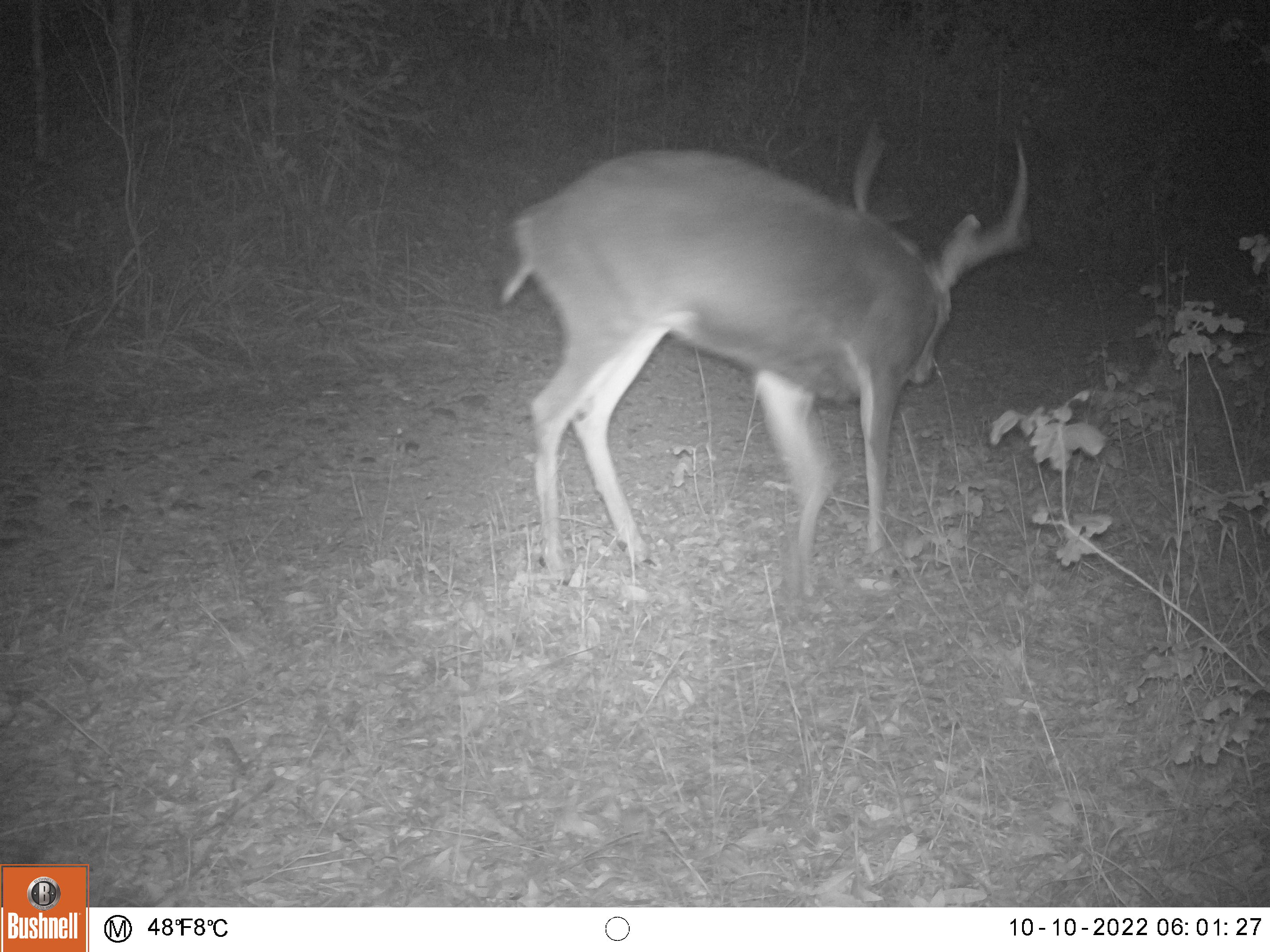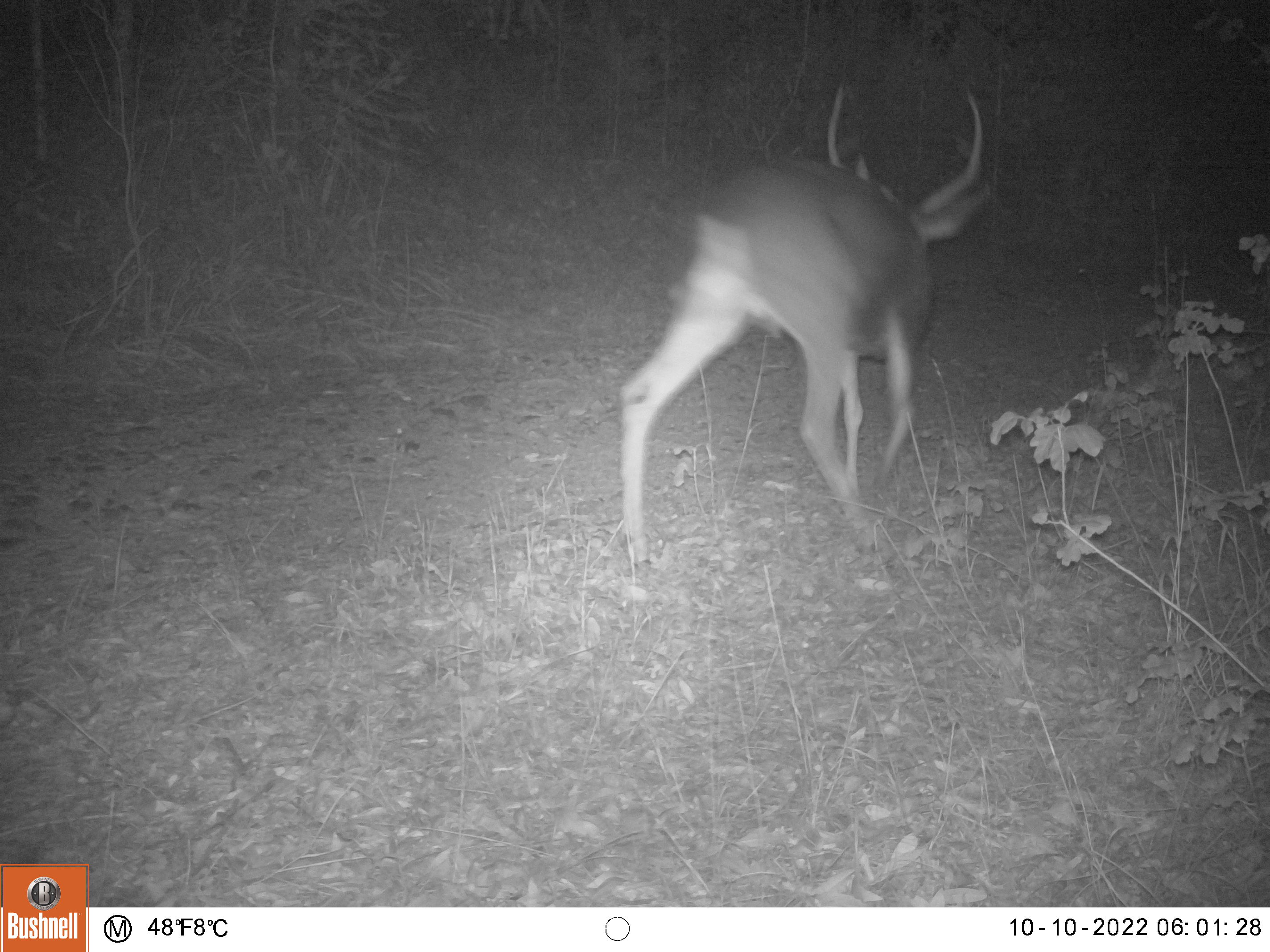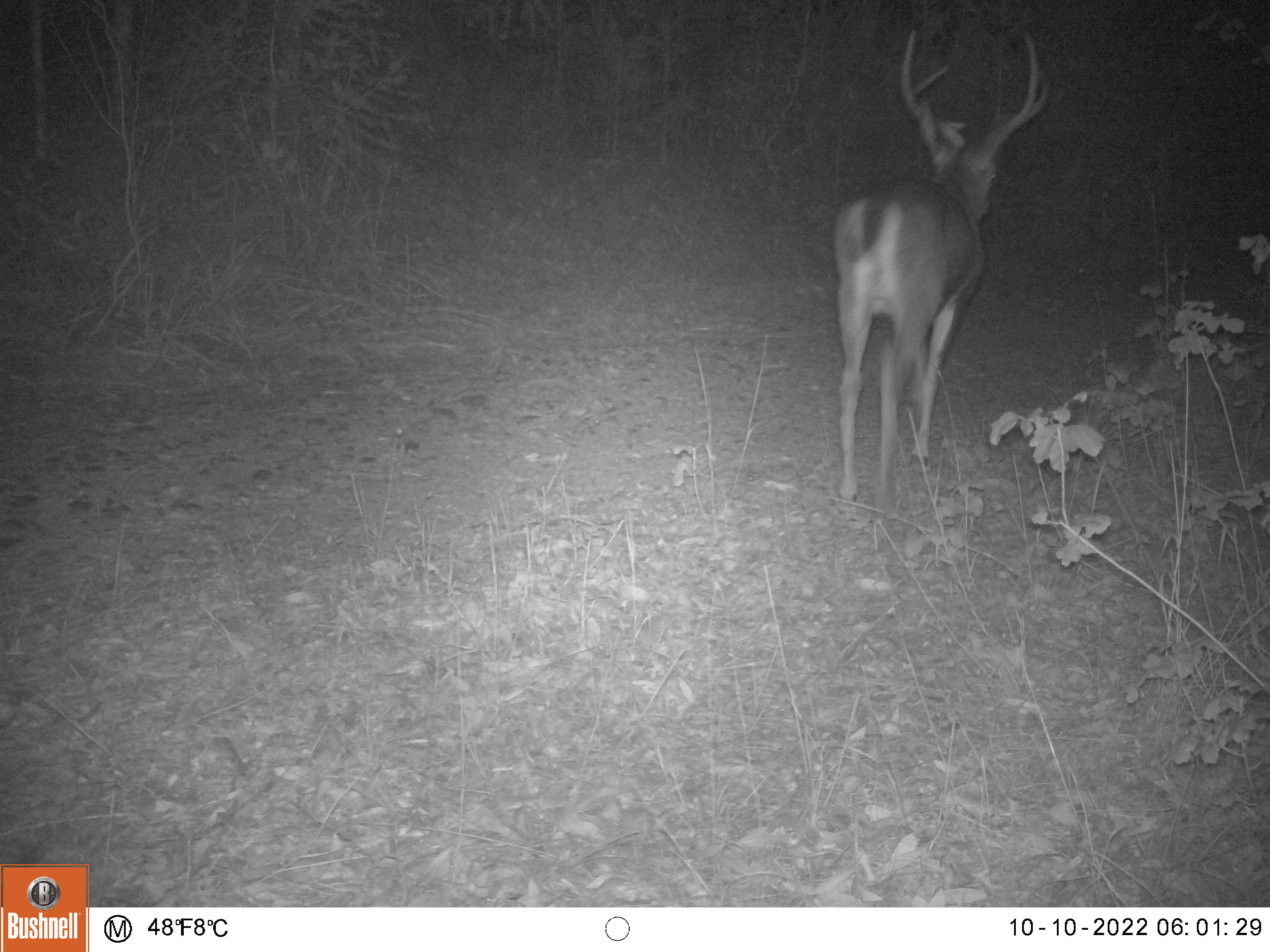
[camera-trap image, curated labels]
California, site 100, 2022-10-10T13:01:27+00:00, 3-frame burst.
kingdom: Animalia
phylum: Chordata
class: Mammalia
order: Artiodactyla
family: Cervidae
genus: Odocoileus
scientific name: Odocoileus hemionus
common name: mule deer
Mule deer (Odocoileus hemionus).